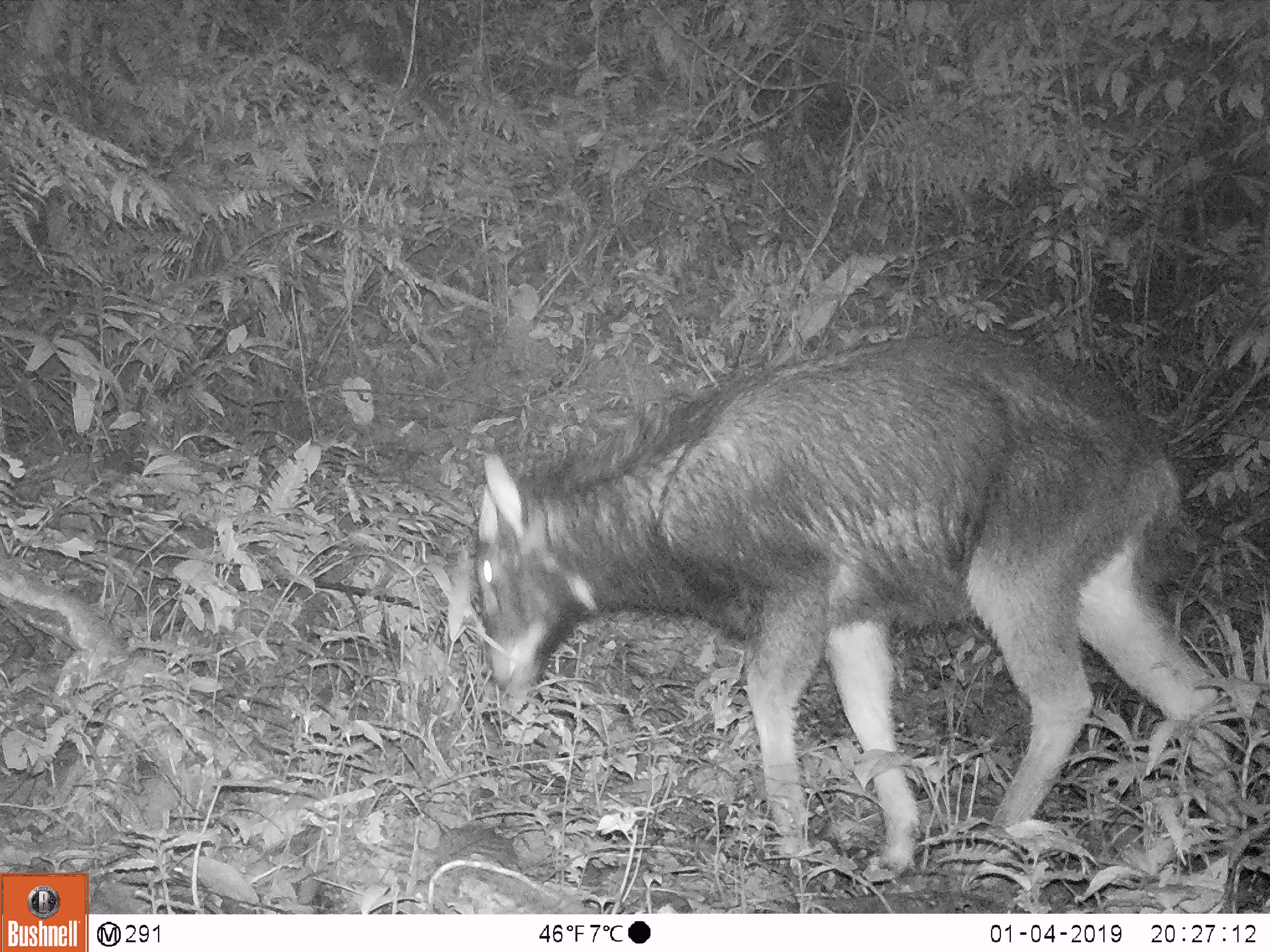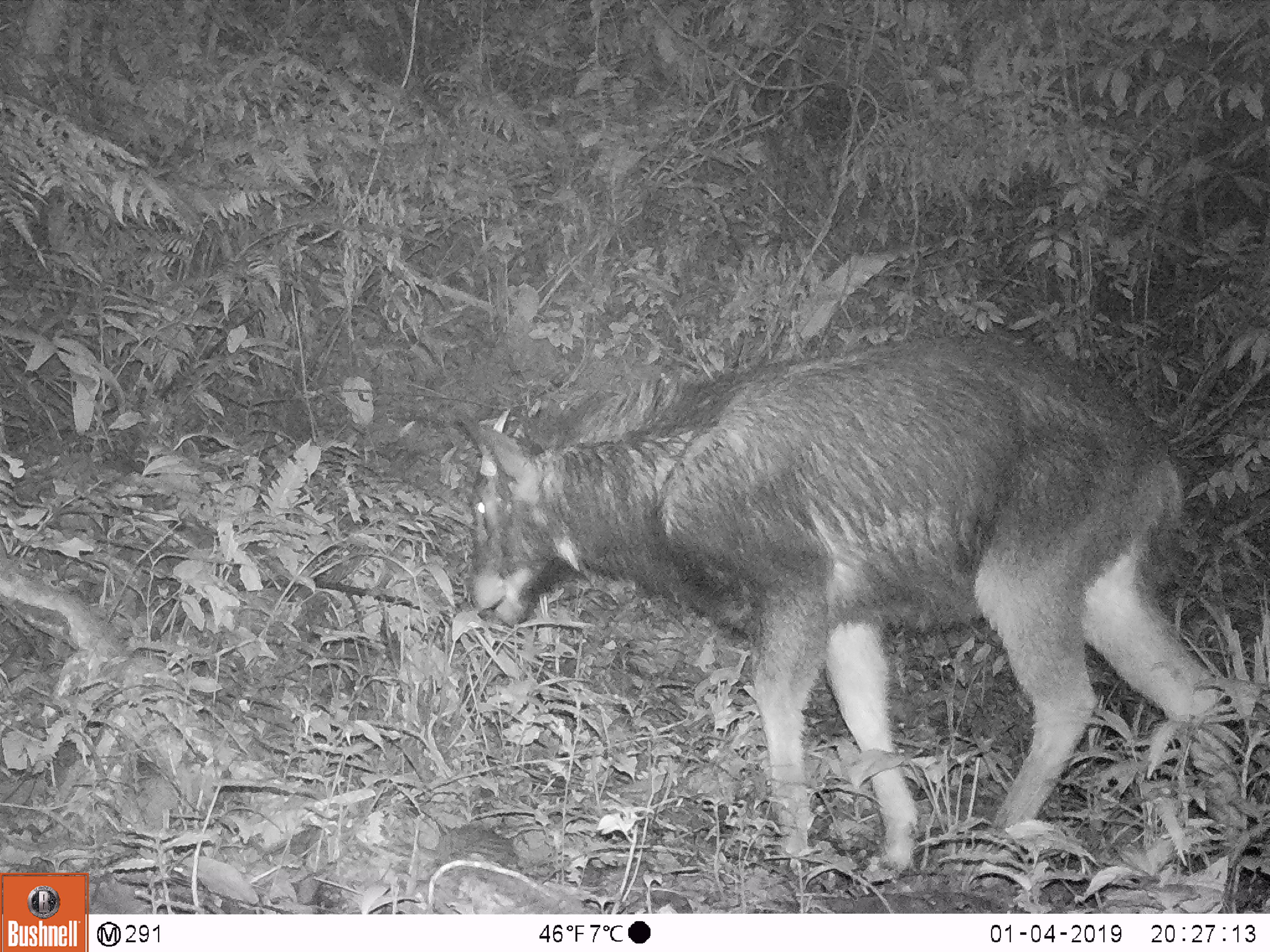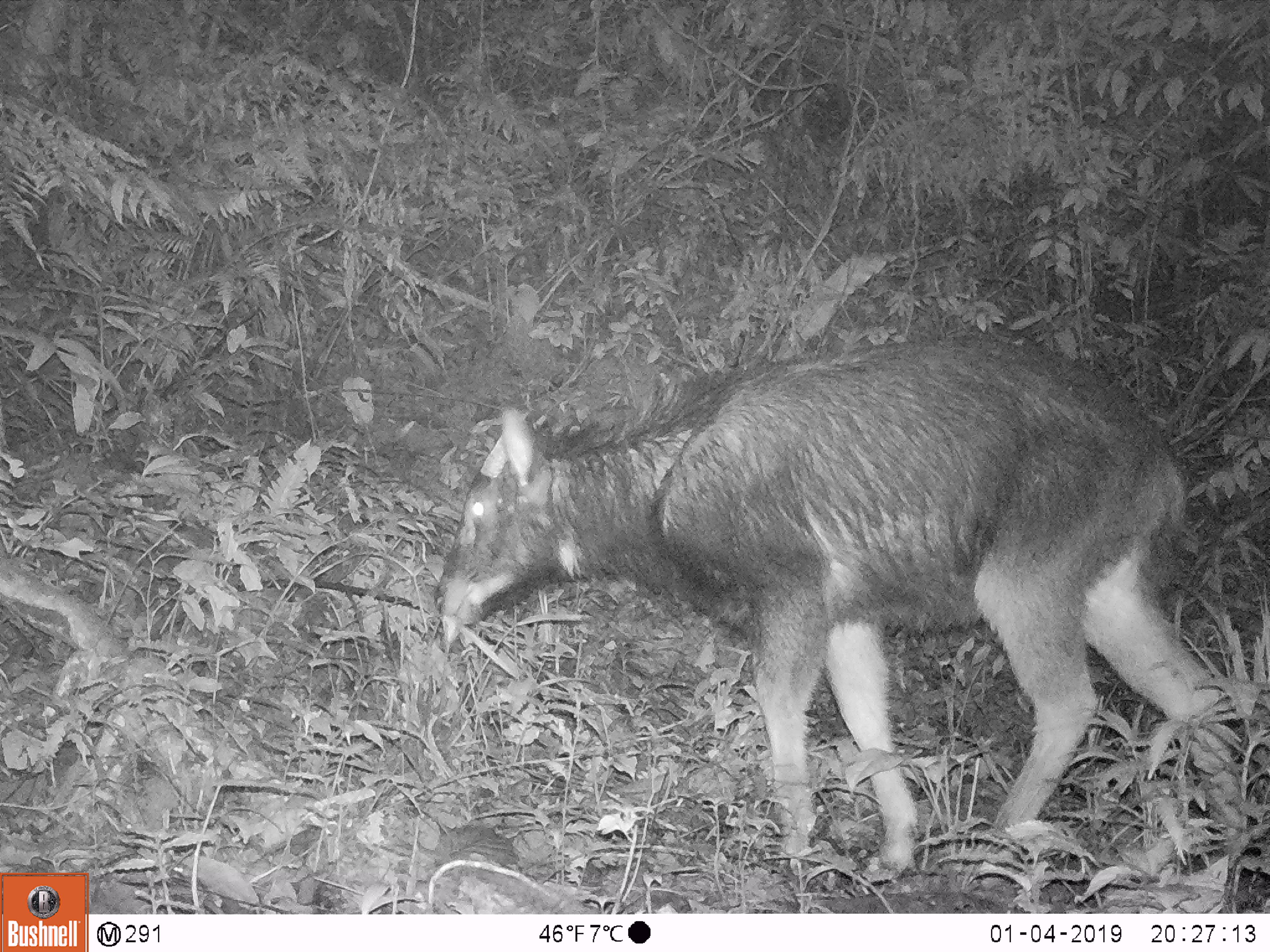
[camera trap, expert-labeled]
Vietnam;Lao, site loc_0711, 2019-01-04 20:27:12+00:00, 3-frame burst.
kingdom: Animalia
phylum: Chordata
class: Mammalia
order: Artiodactyla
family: Bovidae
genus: Capricornis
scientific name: Capricornis sumatraensis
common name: chinese serow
Chinese serow (Capricornis sumatraensis). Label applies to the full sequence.